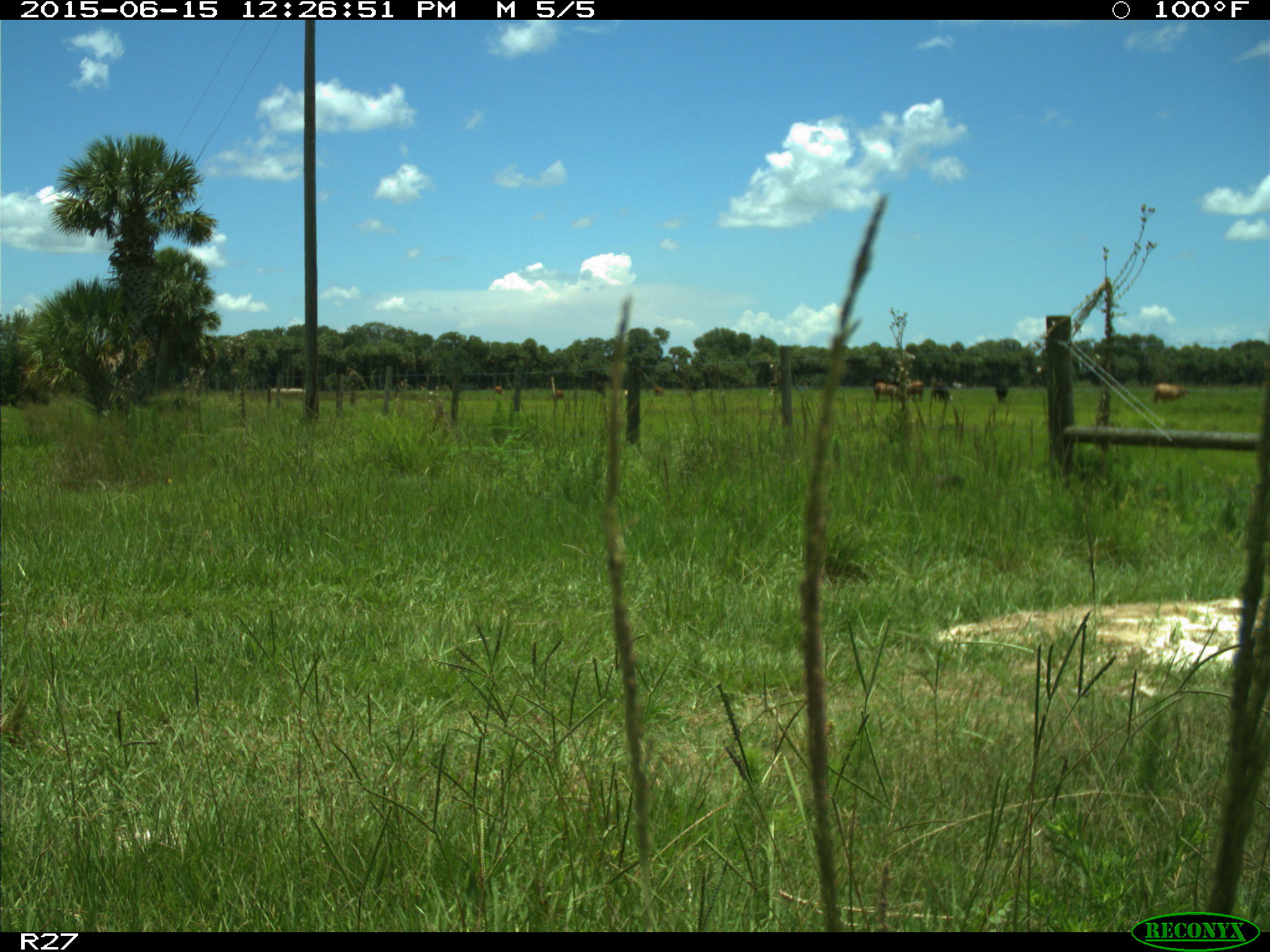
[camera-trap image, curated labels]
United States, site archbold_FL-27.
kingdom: Animalia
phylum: Chordata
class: Mammalia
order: Artiodactyla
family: Bovidae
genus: Bos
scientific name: Bos taurus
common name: domestic cow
Bos taurus (domestic cow).